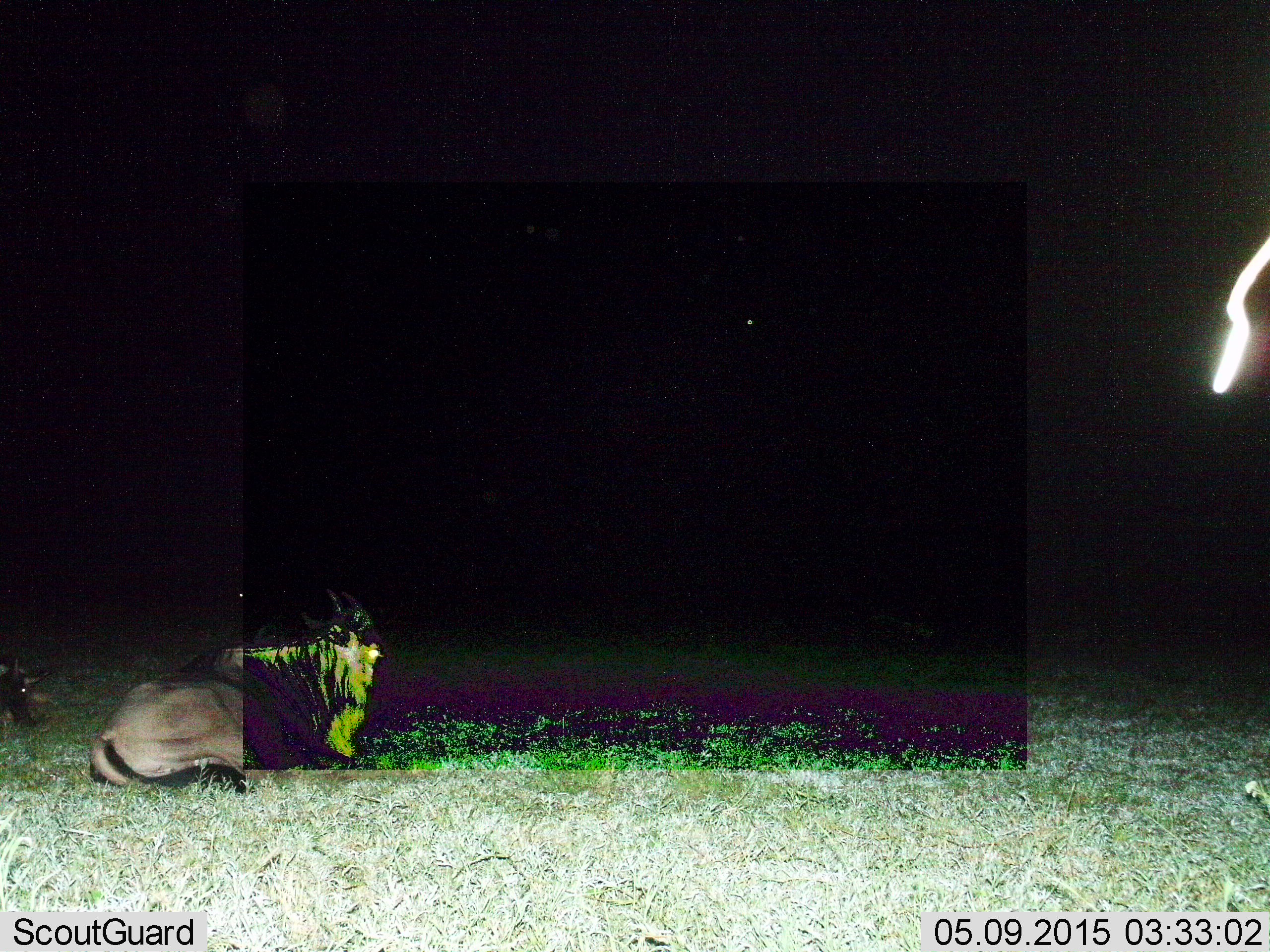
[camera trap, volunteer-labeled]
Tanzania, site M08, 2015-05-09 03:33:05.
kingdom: Animalia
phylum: Chordata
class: Mammalia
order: Artiodactyla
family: Bovidae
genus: Connochaetes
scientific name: Connochaetes taurinus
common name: blue wildebeest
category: wildebeest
Wildebeest (blue wildebeest) (Connochaetes taurinus), count 2. Behavior (volunteer vote fractions): standing 0%, resting 100%, moving 0%, interacting 0%. Young present (vote fraction): 0%. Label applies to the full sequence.